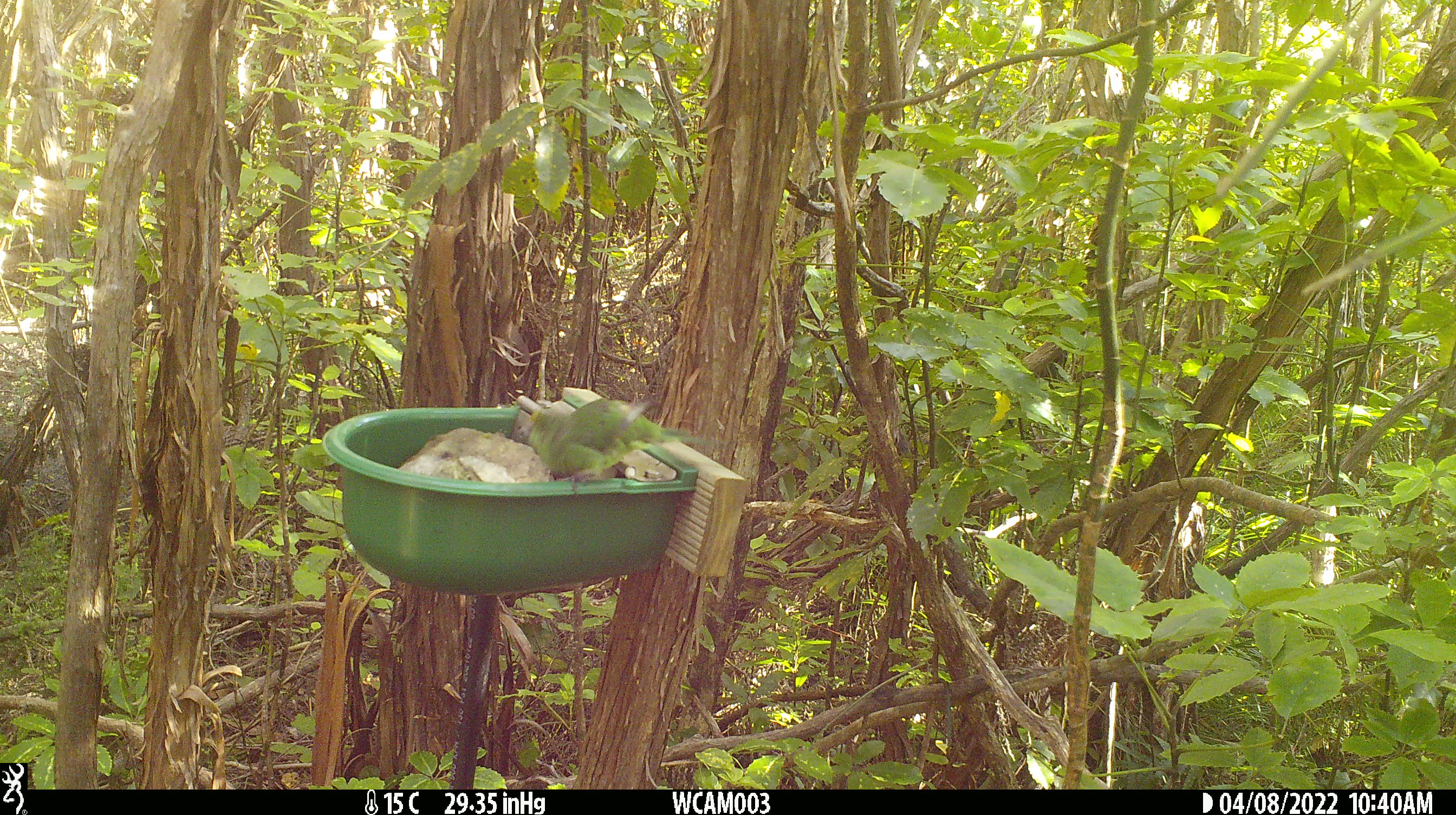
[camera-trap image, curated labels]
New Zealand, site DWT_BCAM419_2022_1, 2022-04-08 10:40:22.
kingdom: Animalia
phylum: Chordata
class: Aves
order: Psittaciformes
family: Psittaculidae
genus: Cyanoramphus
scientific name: Cyanoramphus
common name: parakeet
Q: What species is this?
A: Parakeet (Cyanoramphus).